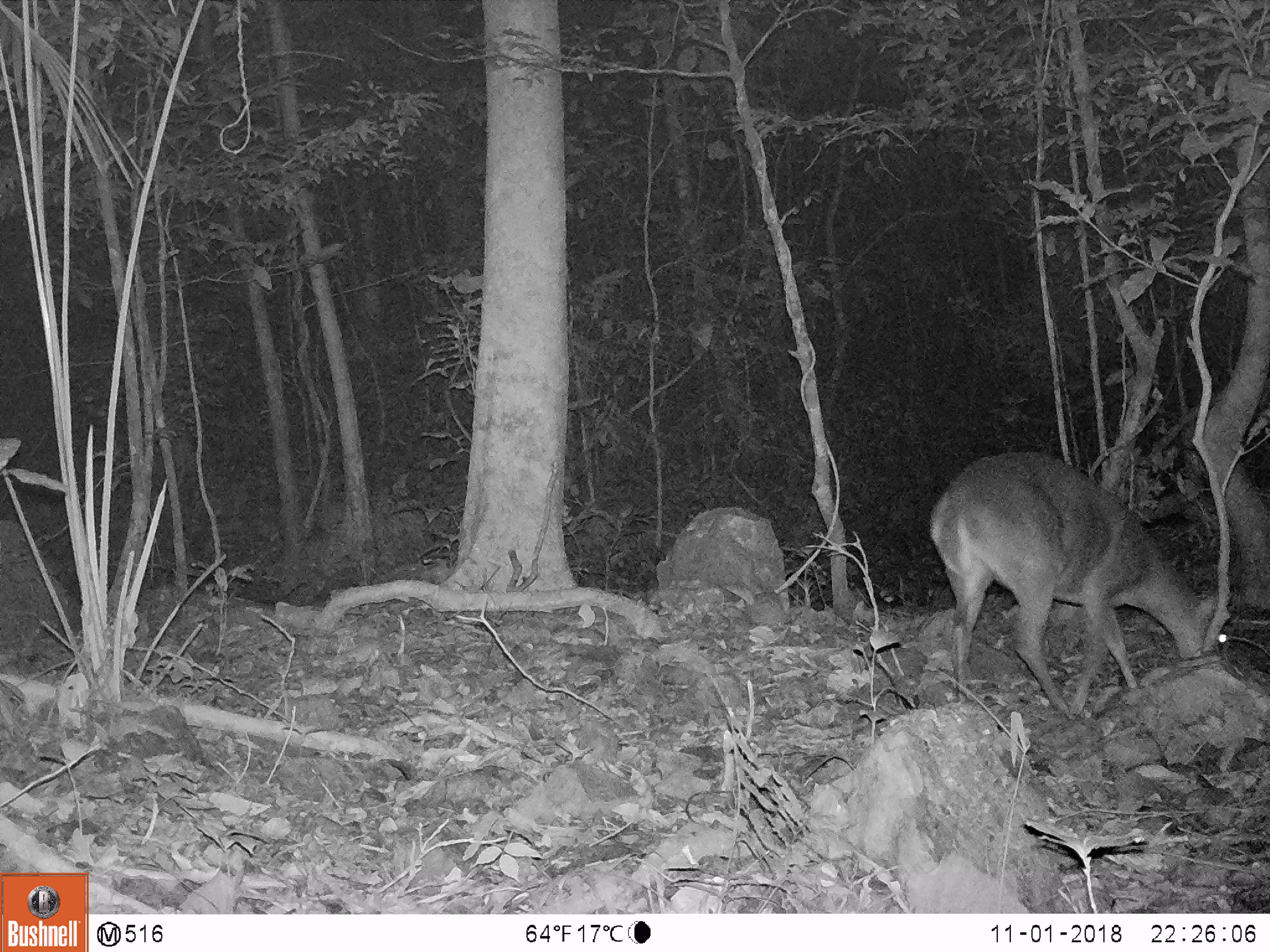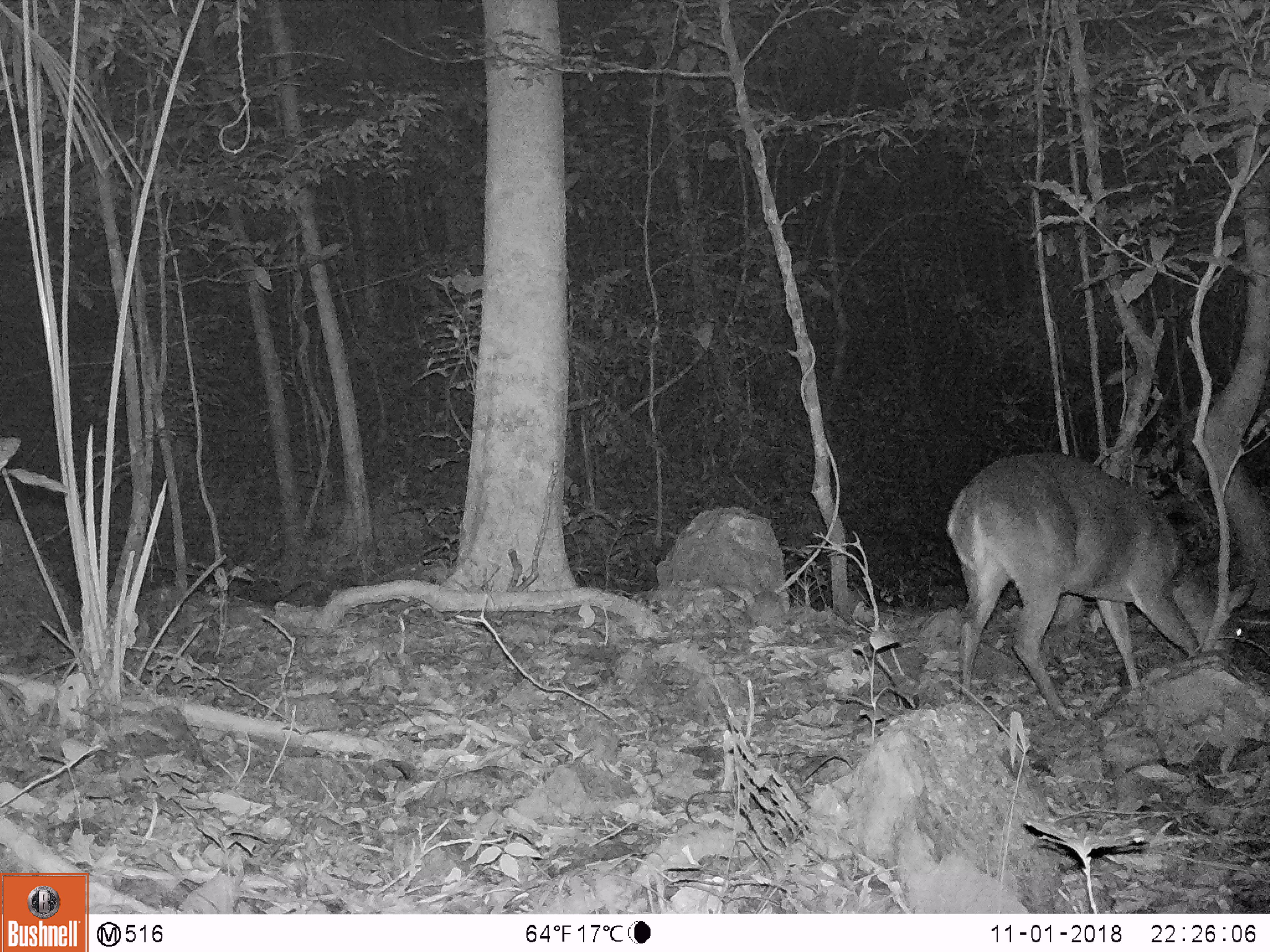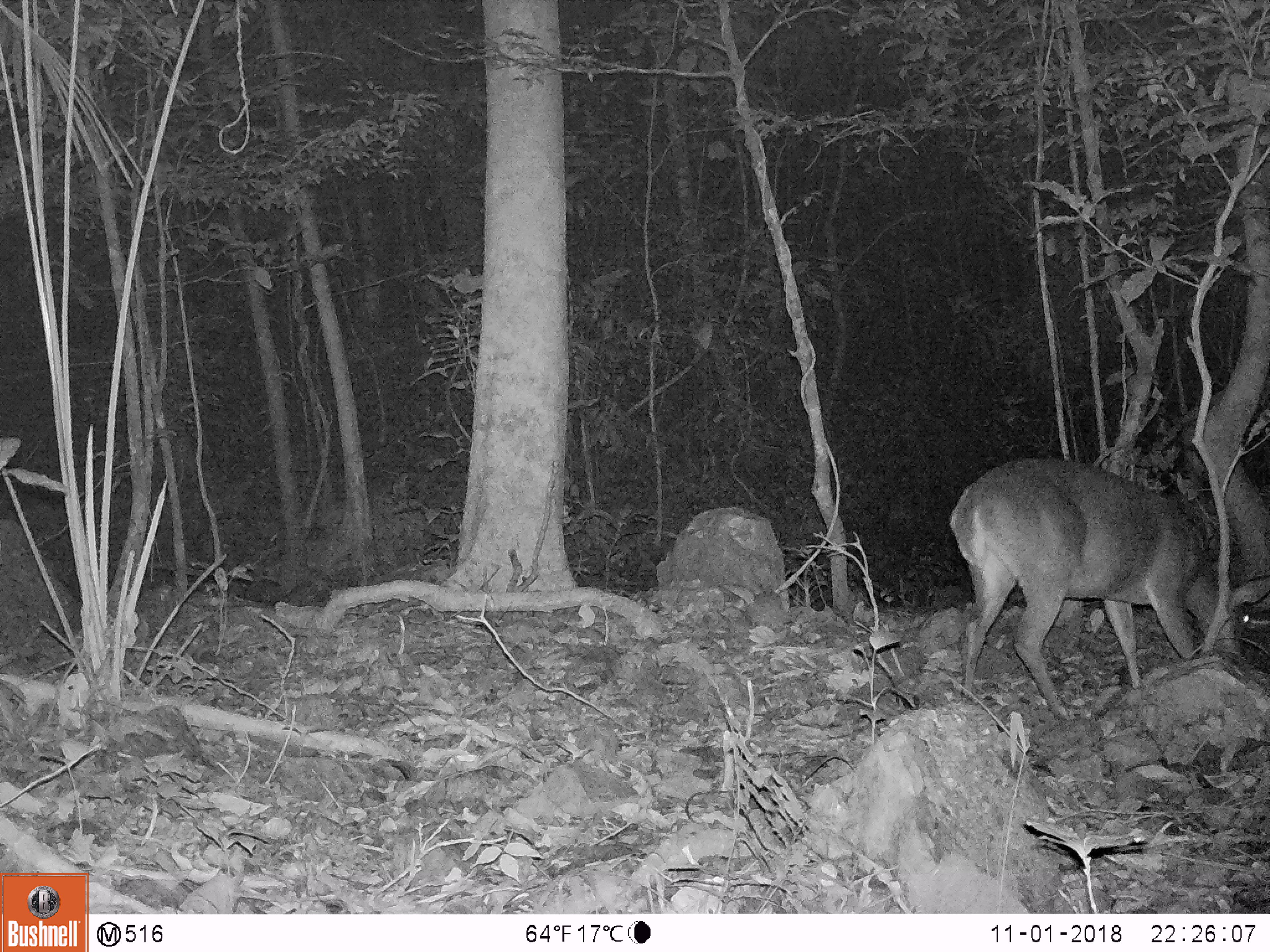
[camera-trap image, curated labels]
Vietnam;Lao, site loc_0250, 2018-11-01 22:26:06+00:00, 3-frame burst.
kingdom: Animalia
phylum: Chordata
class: Mammalia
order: Artiodactyla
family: Cervidae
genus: Muntiacus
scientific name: Muntiacus vuquangensis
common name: large-antlered muntjac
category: large antlered muntjac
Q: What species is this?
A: Large antlered muntjac (large-antlered muntjac) (Muntiacus vuquangensis).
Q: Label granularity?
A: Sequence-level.